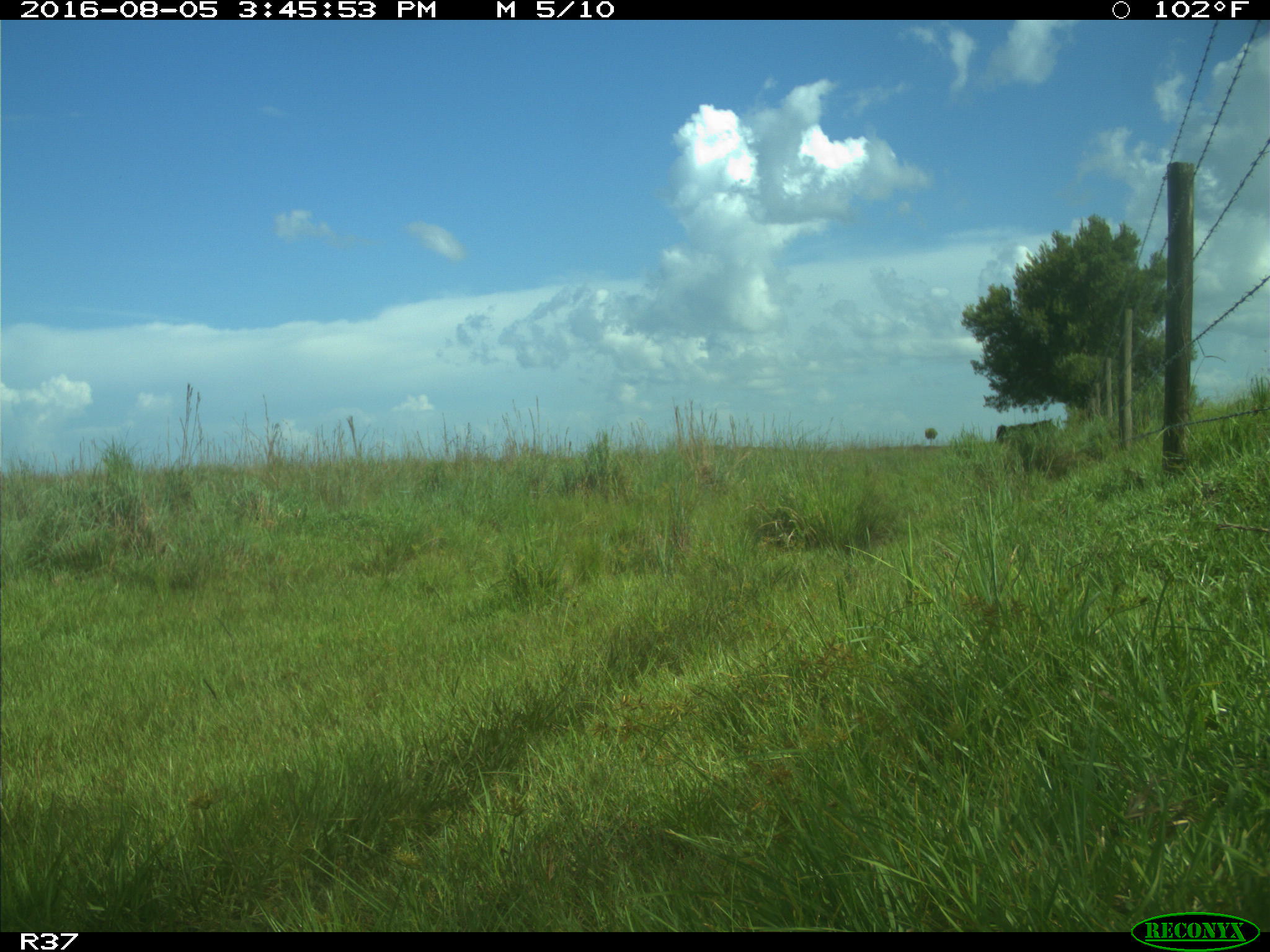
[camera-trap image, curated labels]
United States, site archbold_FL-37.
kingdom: Animalia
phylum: Chordata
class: Mammalia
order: Artiodactyla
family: Bovidae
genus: Bos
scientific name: Bos taurus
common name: domestic cow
Bos taurus (domestic cow).